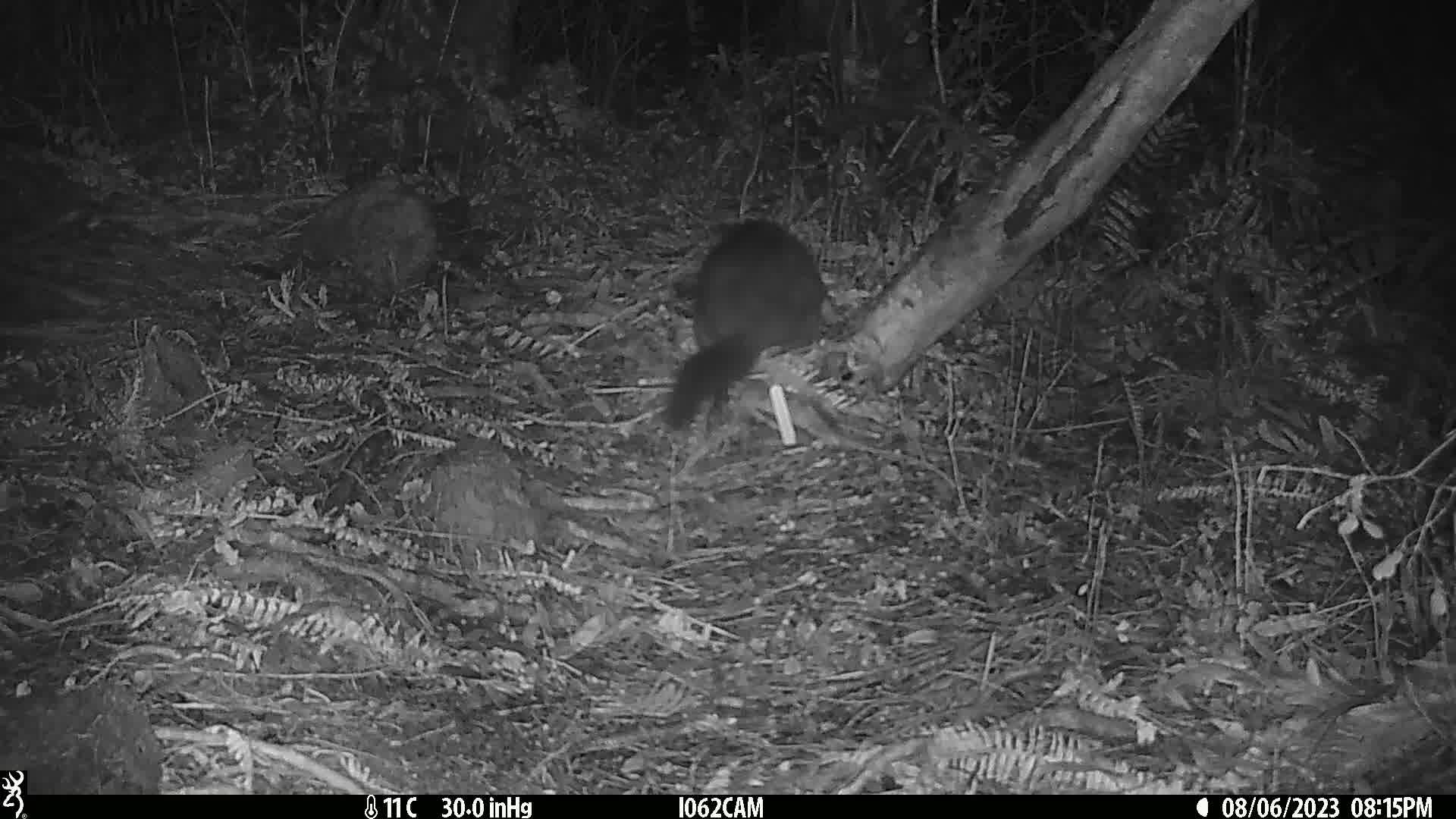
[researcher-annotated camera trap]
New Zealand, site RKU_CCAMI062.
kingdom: Animalia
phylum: Chordata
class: Mammalia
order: Diprotodontia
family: Phalangeridae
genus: Trichosurus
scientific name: Trichosurus vulpecula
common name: common brushtail possum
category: possum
Possum (common brushtail possum) (Trichosurus vulpecula).